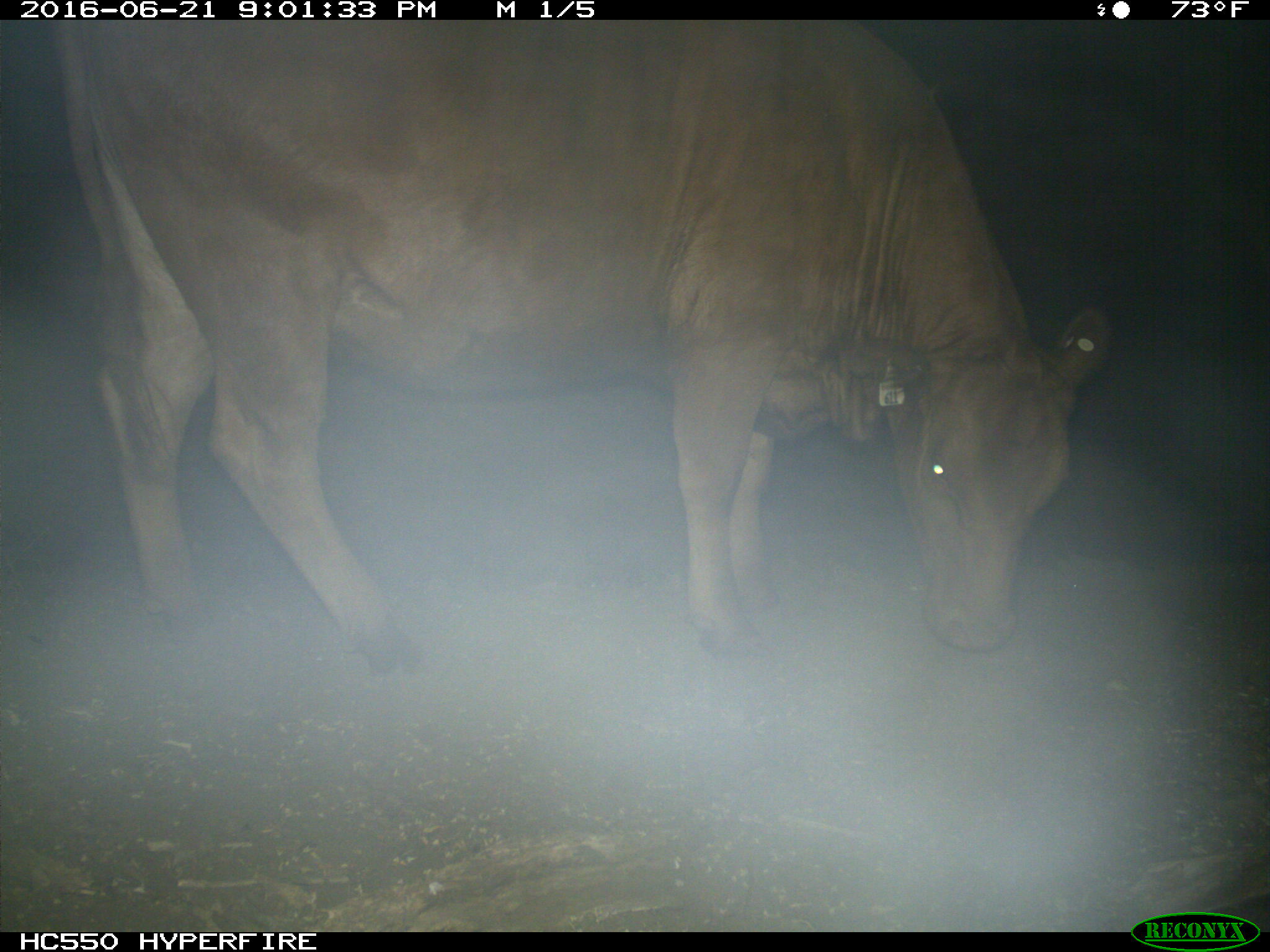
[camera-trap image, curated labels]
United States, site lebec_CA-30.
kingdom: Animalia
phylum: Chordata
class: Mammalia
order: Artiodactyla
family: Bovidae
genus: Bos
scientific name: Bos taurus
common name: domestic cow